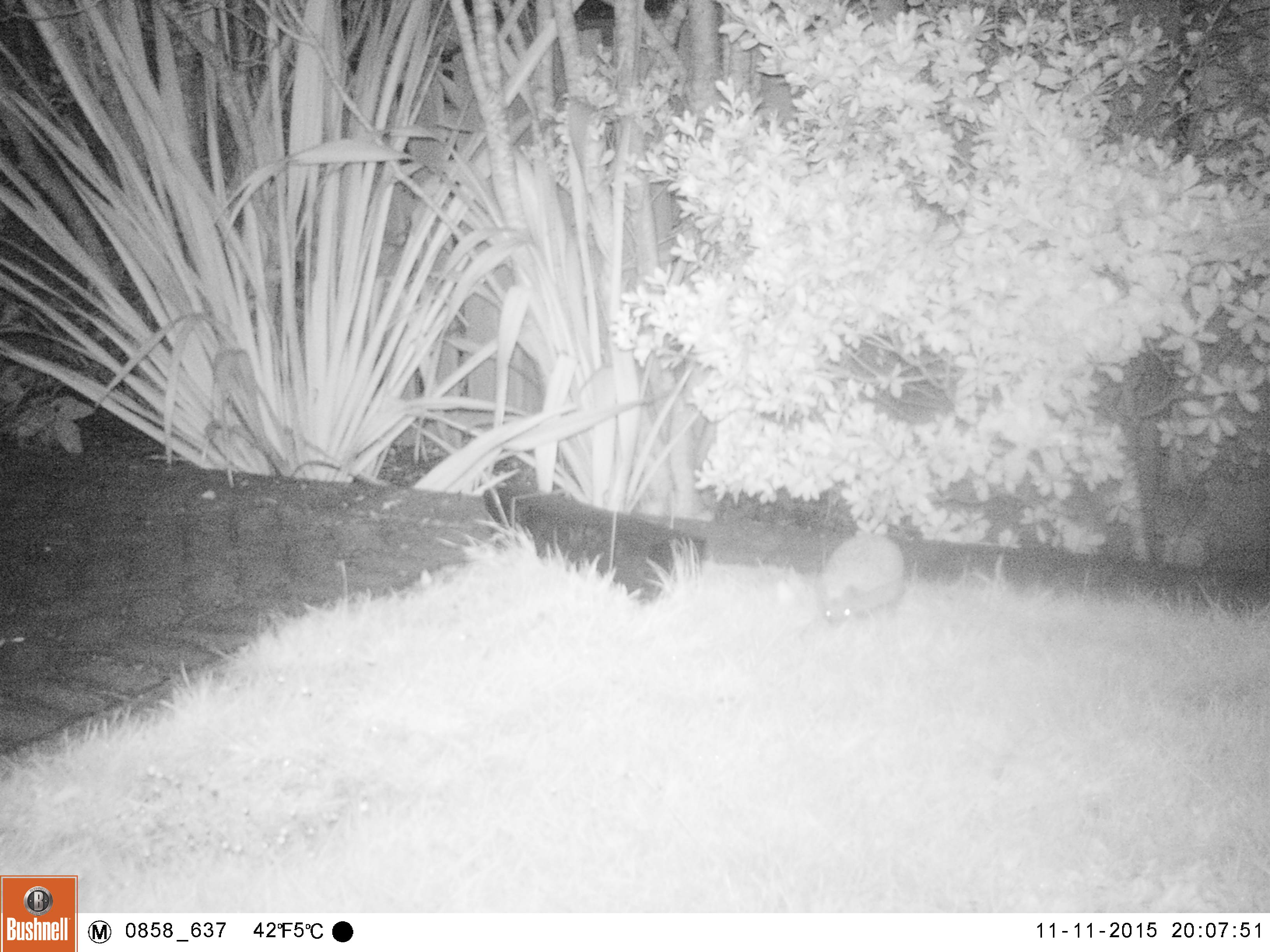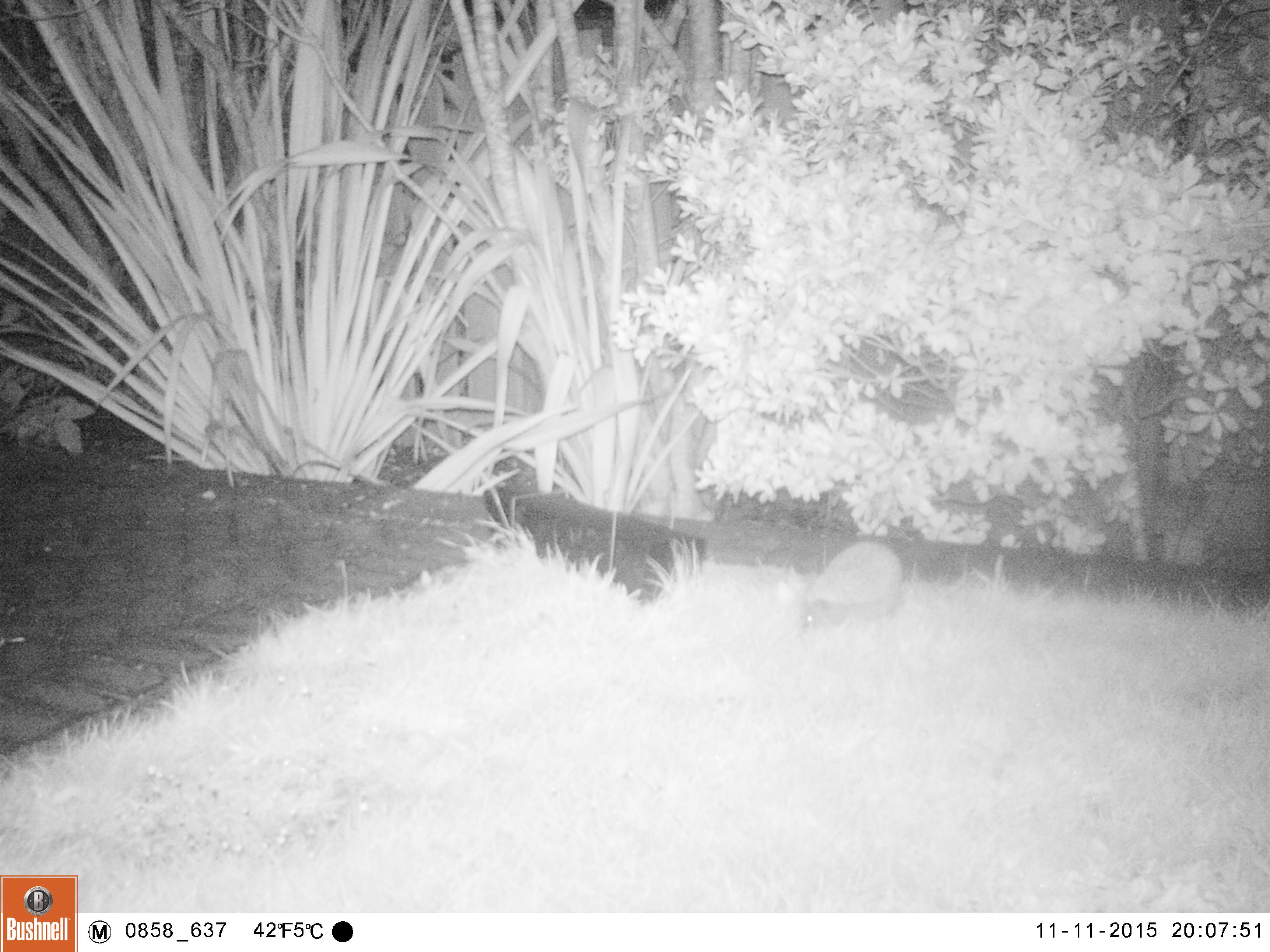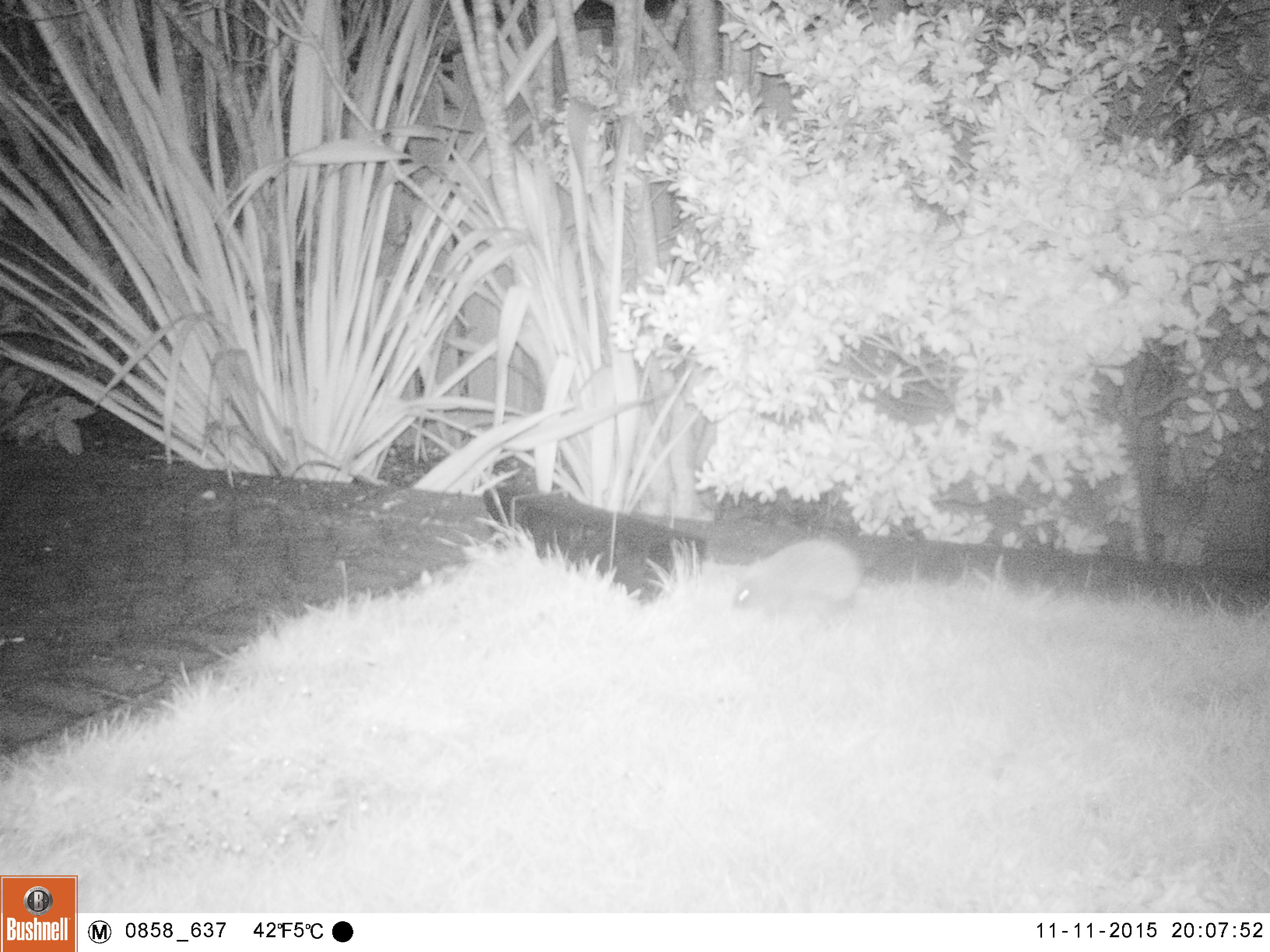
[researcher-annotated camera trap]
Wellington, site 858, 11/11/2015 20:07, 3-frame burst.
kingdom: Animalia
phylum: Chordata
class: Mammalia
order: Eulipotyphla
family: Erinaceidae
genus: Erinaceus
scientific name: Erinaceus europaeus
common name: hedgehog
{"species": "hedgehog (Erinaceus europaeus)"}